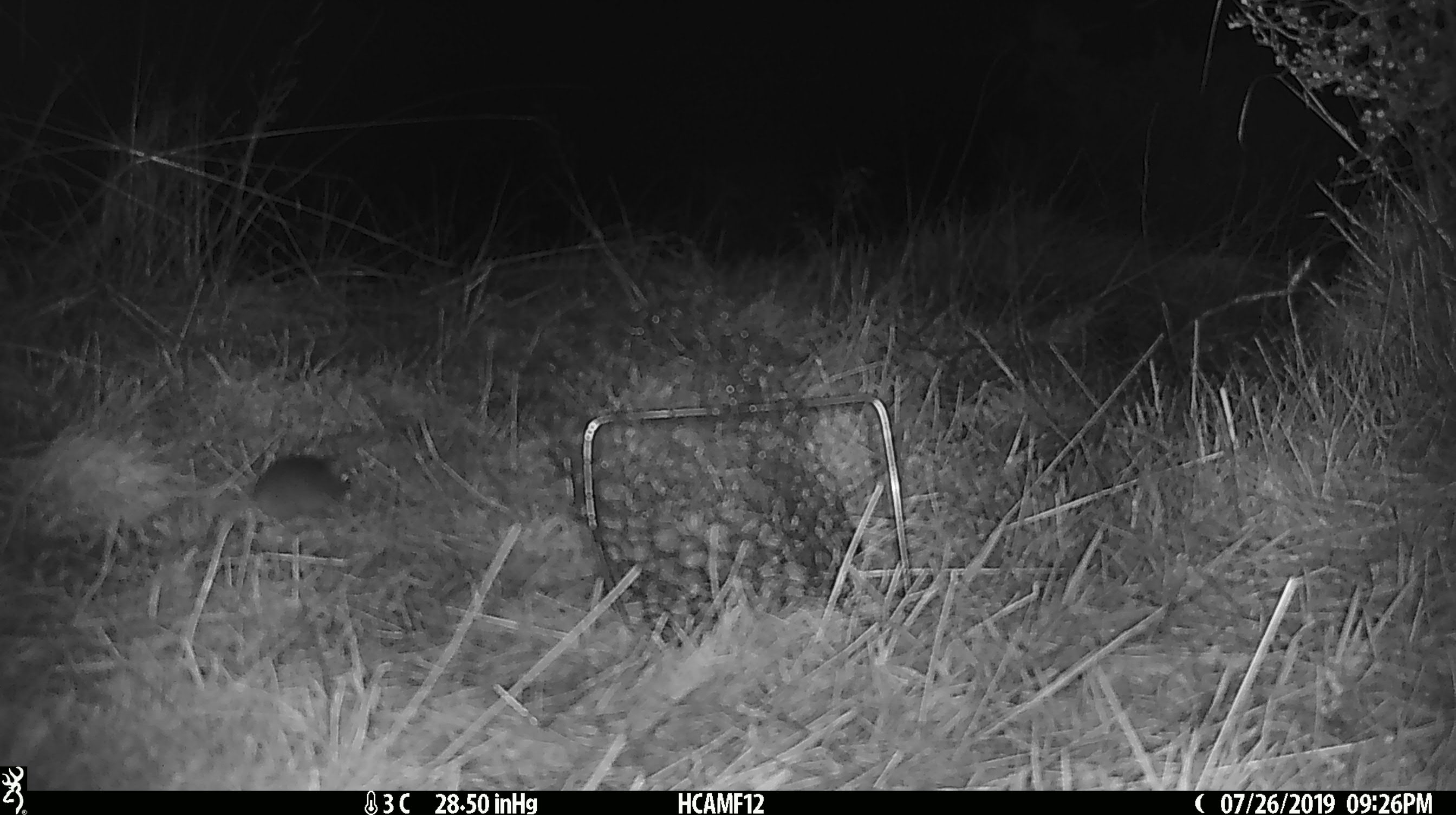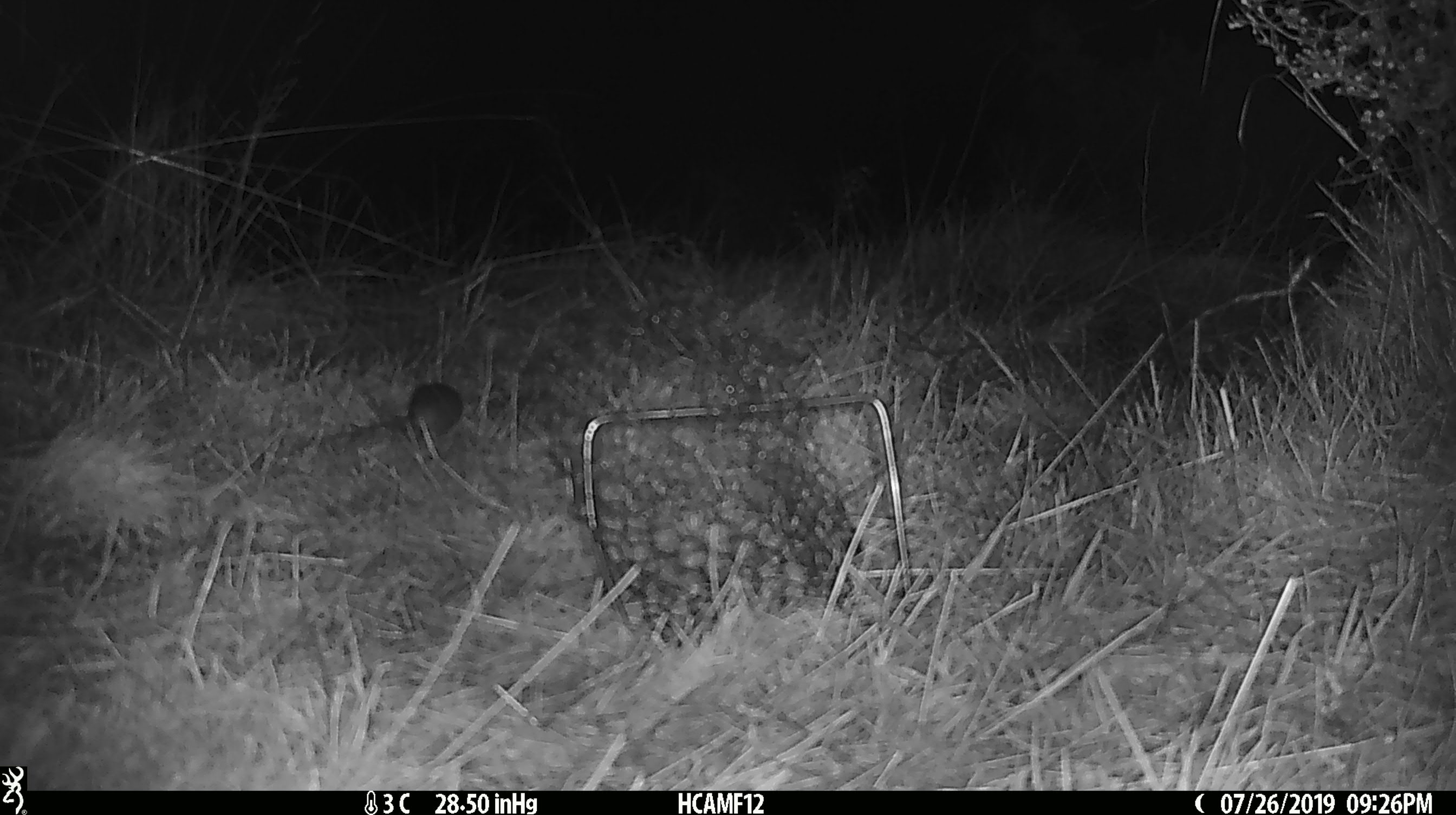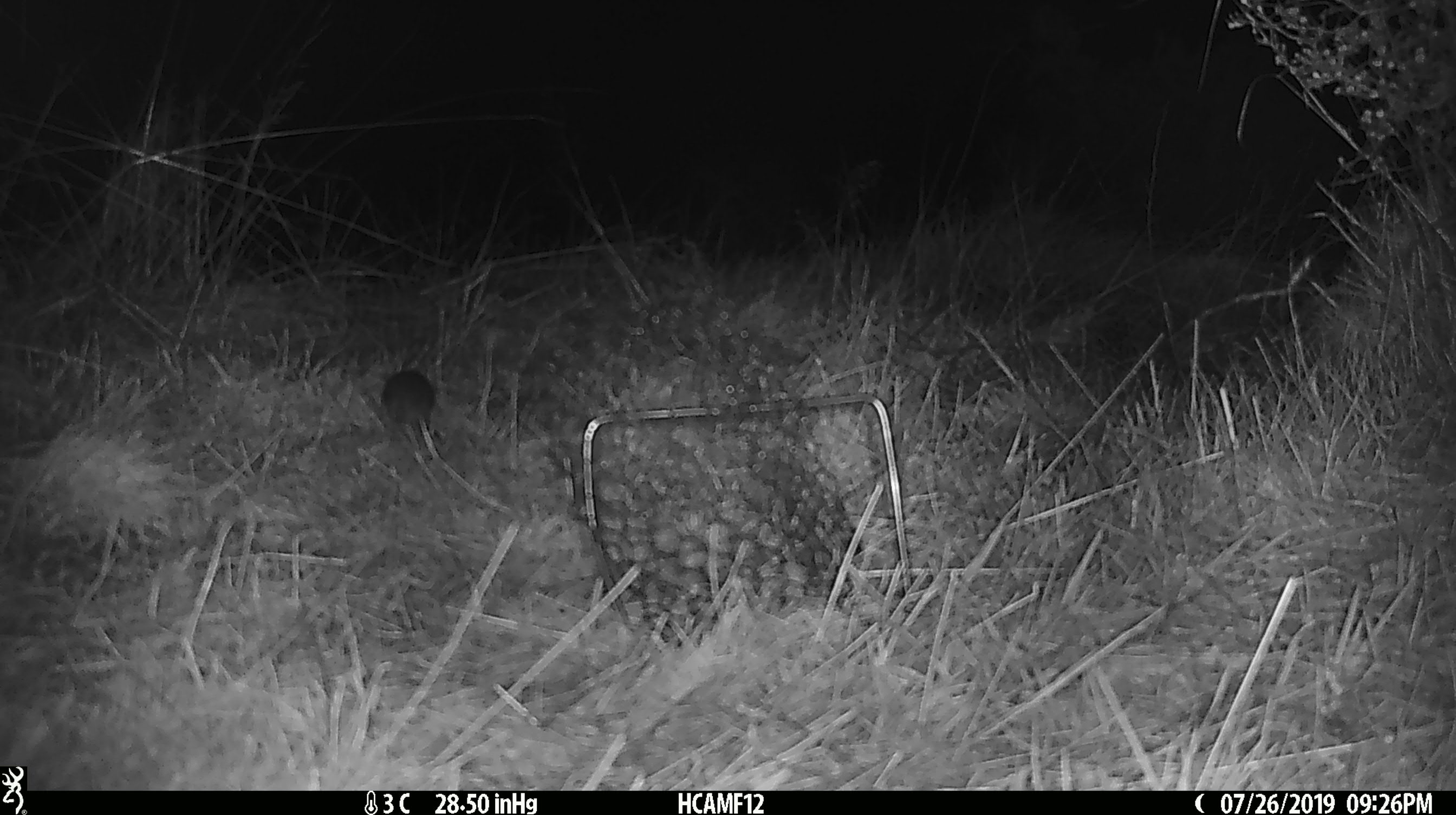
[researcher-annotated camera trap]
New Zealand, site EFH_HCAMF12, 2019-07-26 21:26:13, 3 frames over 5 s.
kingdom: Animalia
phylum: Chordata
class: Mammalia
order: Rodentia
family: Muridae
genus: Mus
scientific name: Mus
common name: mouse